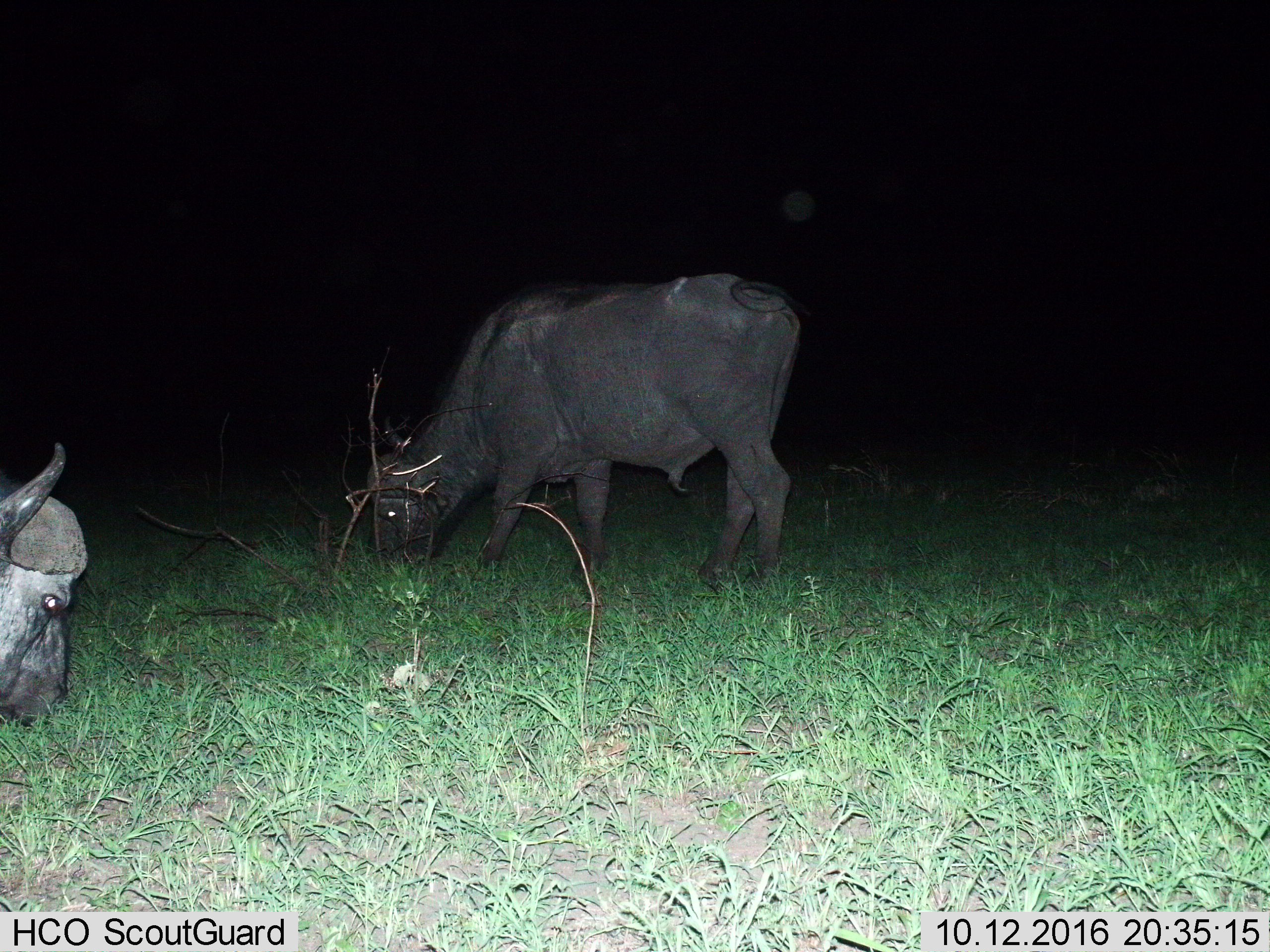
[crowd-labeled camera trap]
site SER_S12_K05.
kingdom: Animalia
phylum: Chordata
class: Mammalia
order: Artiodactyla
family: Bovidae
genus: Syncerus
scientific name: Syncerus caffer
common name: african buffalo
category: buffalo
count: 2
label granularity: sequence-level